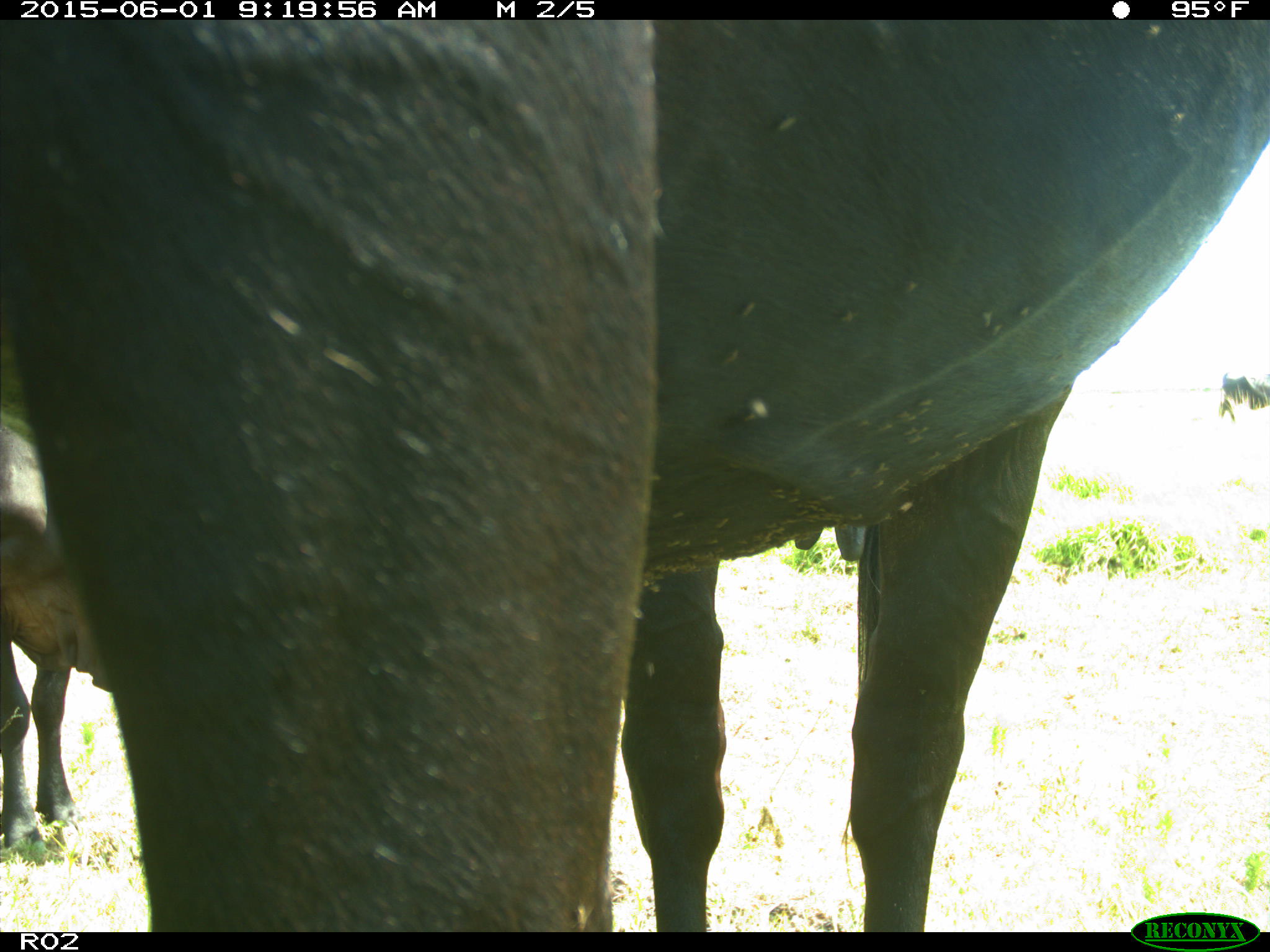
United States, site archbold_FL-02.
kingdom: Animalia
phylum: Chordata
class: Mammalia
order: Artiodactyla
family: Bovidae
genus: Bos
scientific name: Bos taurus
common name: domestic cow